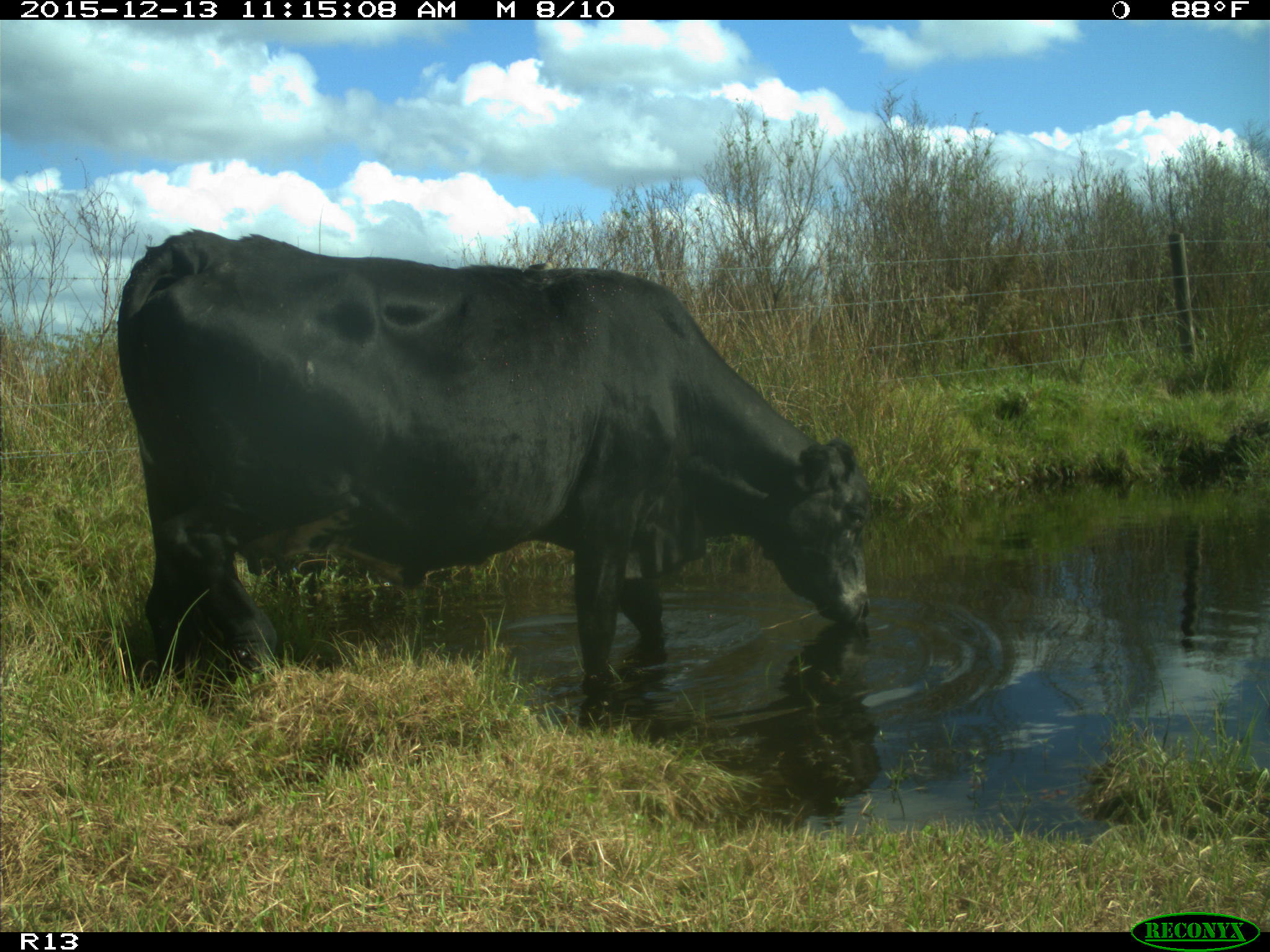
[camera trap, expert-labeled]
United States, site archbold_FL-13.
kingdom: Animalia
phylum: Chordata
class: Mammalia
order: Artiodactyla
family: Bovidae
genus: Bos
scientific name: Bos taurus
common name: domestic cow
Bos taurus (domestic cow).